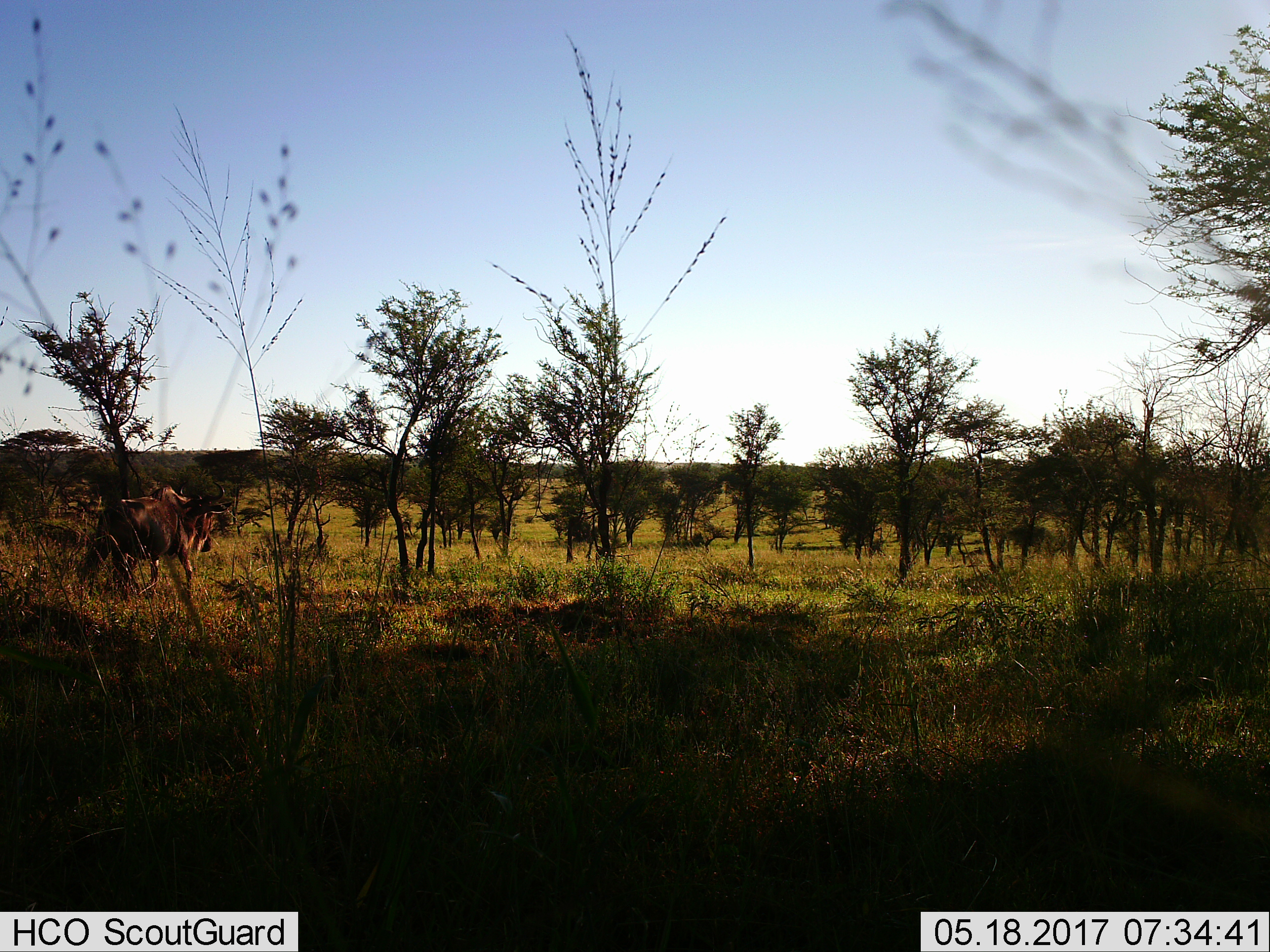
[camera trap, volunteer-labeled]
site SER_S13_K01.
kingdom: Animalia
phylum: Chordata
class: Mammalia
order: Artiodactyla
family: Bovidae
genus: Connochaetes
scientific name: Connochaetes taurinus taurinus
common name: blue wildebeest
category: wildebeestblue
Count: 1.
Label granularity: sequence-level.